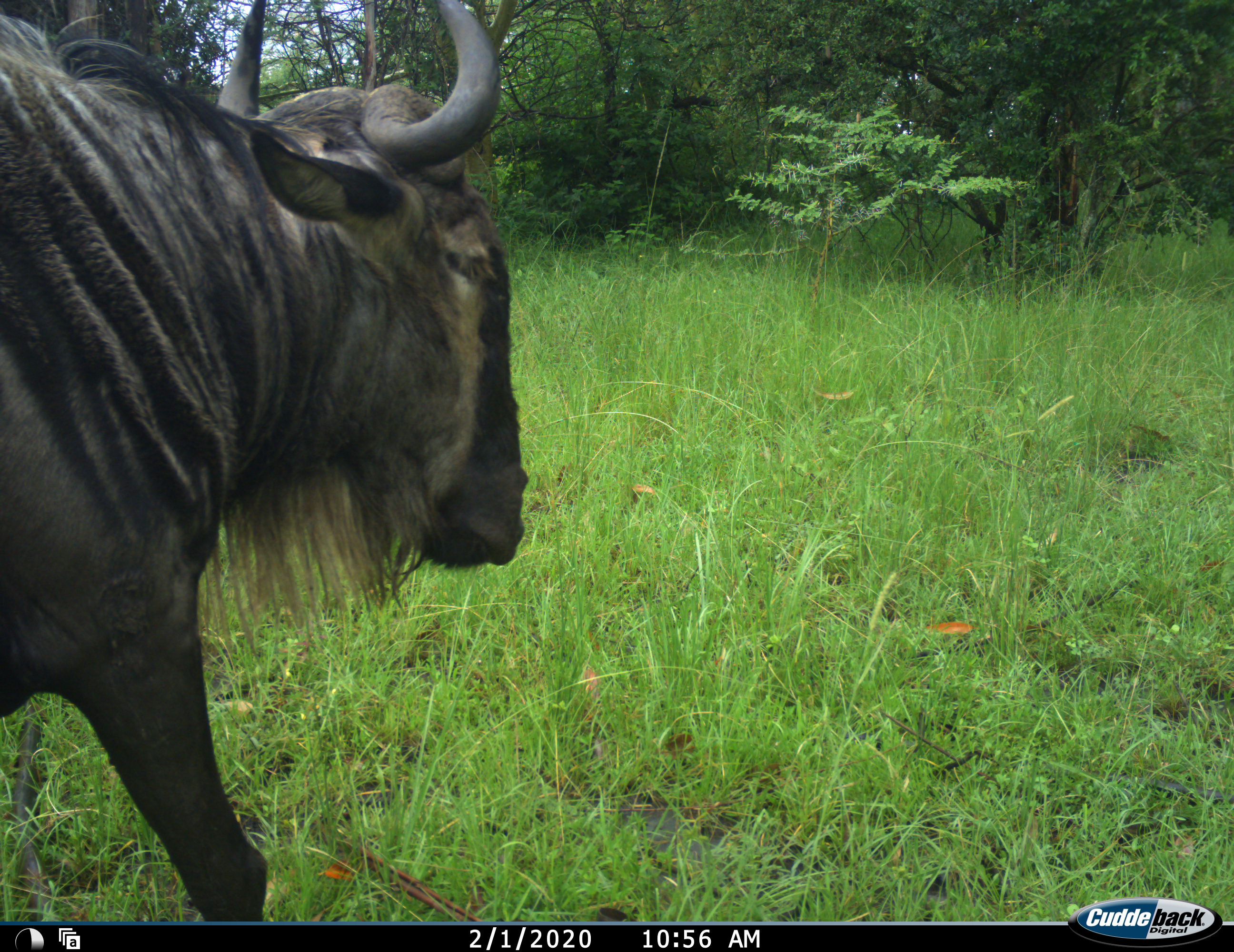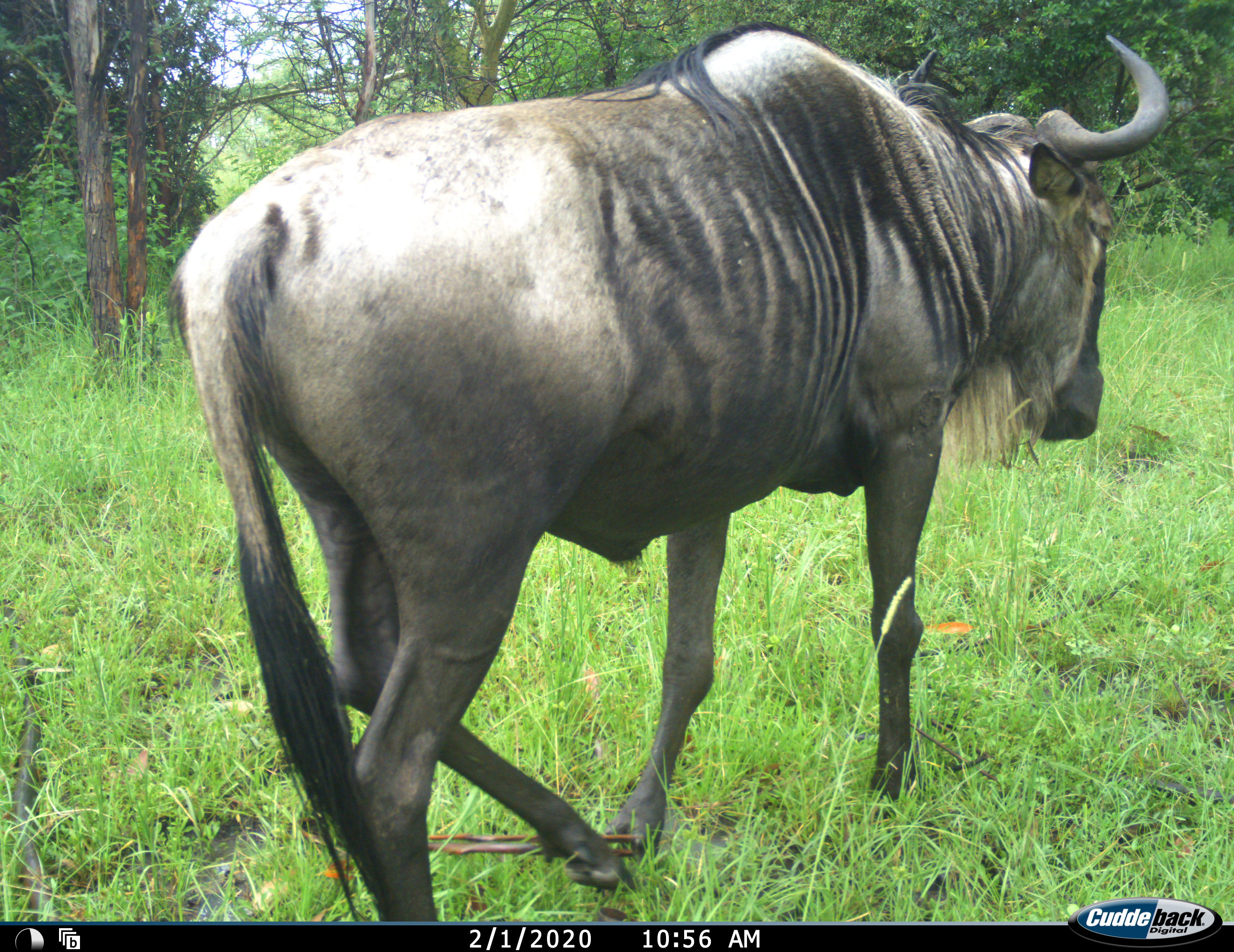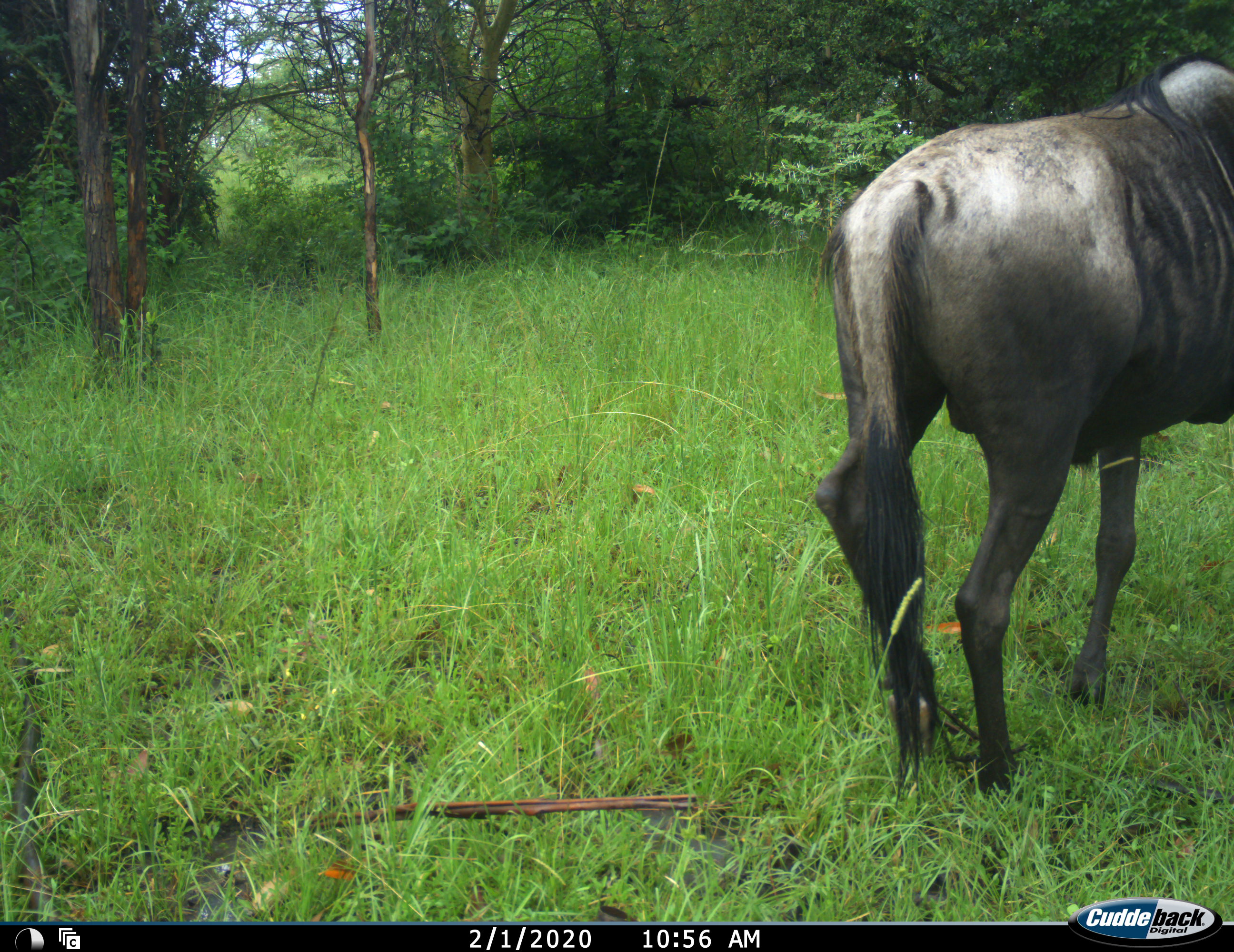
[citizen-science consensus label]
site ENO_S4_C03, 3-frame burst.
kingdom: Animalia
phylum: Chordata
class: Mammalia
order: Artiodactyla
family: Bovidae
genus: Connochaetes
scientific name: Connochaetes taurinus taurinus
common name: blue wildebeest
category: wildebeestblue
Wildebeestblue (blue wildebeest) (Connochaetes taurinus taurinus), count 1. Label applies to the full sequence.